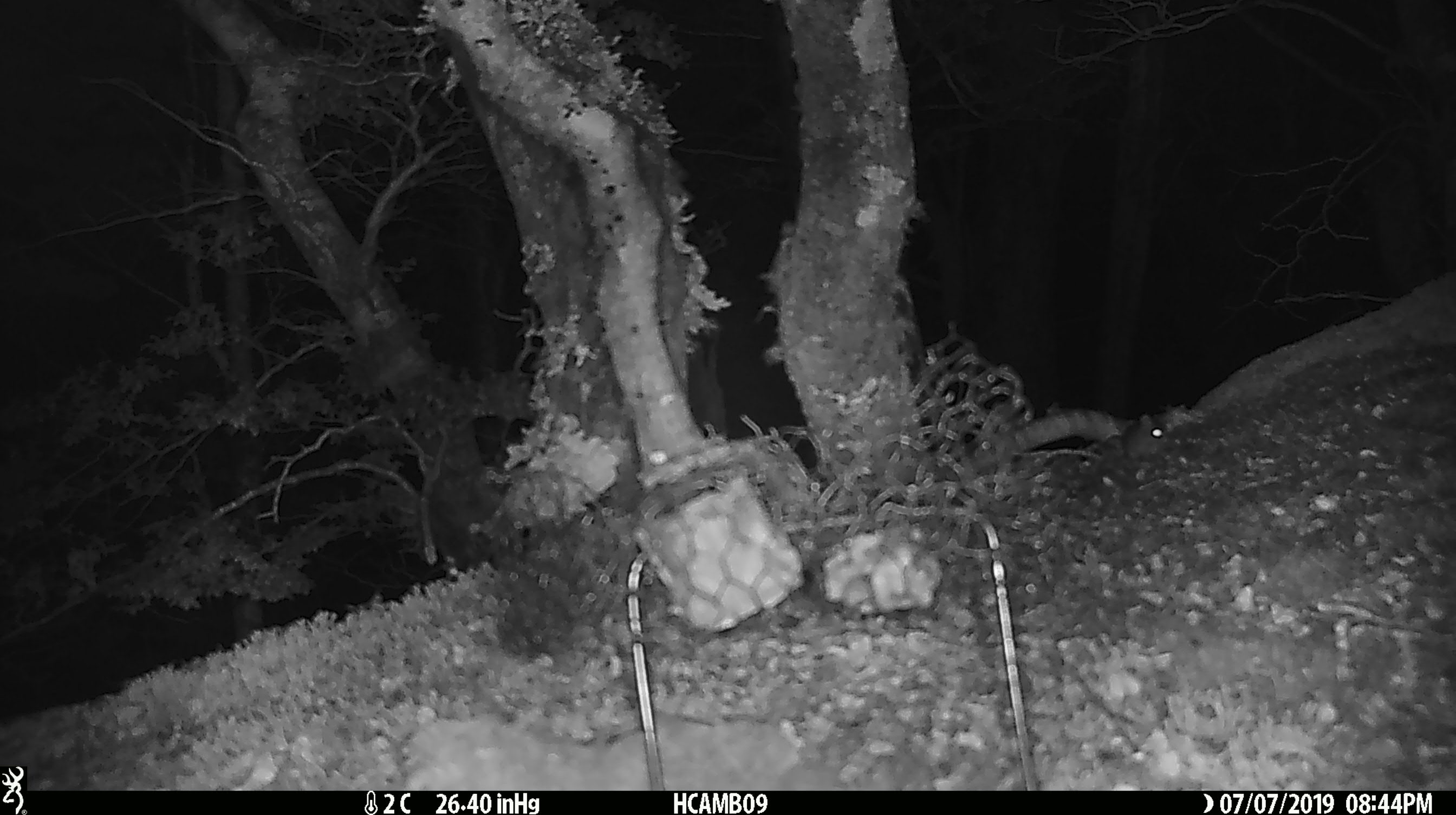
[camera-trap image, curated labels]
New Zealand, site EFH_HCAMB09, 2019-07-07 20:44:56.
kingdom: Animalia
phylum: Chordata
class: Mammalia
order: Rodentia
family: Muridae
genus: Mus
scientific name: Mus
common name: mouse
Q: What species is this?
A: Mouse (Mus).